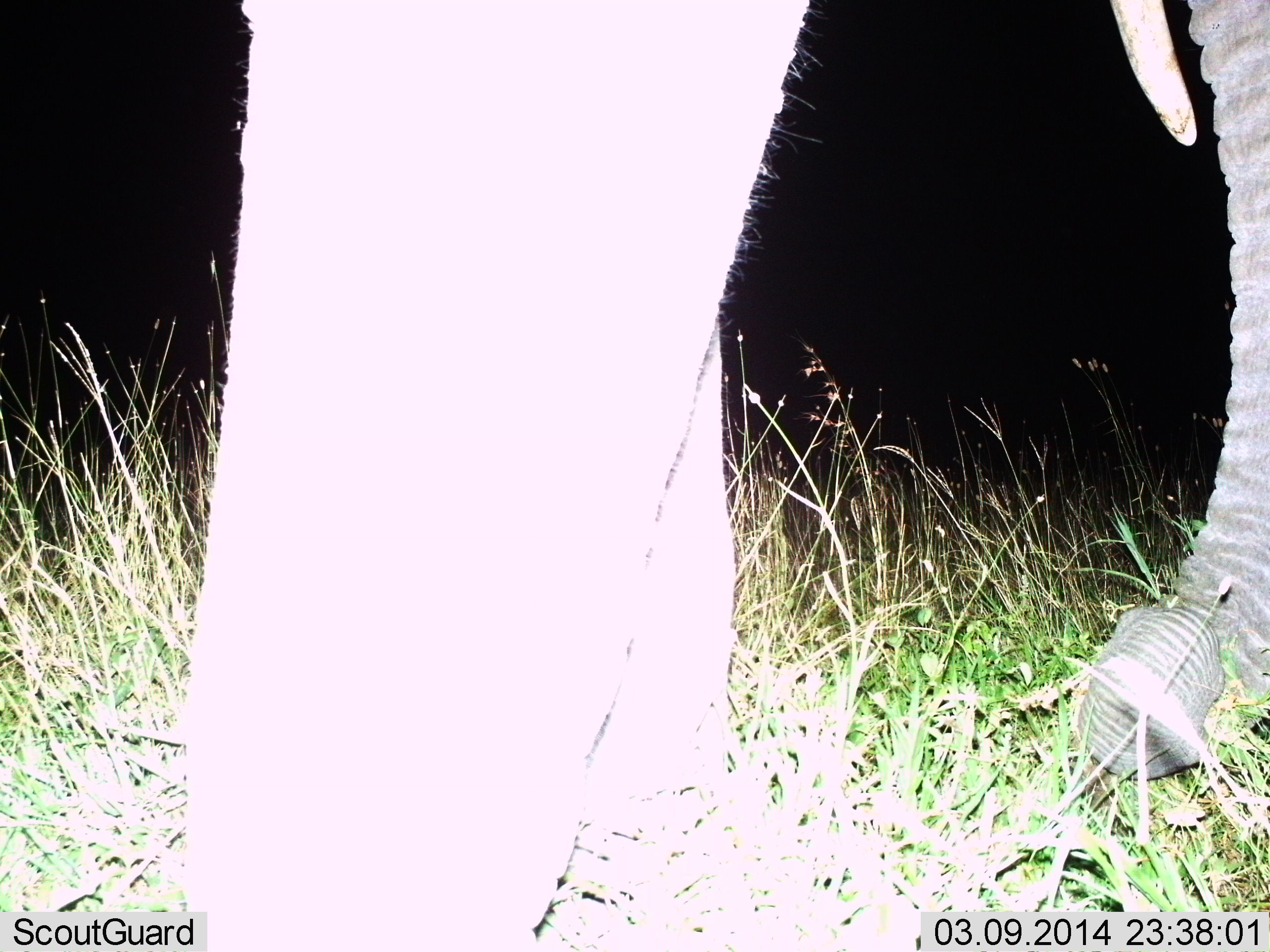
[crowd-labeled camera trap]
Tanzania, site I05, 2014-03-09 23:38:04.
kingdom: Animalia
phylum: Chordata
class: Mammalia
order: Proboscidea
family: Elephantidae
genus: Loxodonta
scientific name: Loxodonta africana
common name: african bush elephant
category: elephant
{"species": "elephant (african bush elephant) (Loxodonta africana)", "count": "1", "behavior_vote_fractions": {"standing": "70%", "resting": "0%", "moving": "0%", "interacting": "0%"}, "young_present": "0%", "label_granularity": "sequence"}